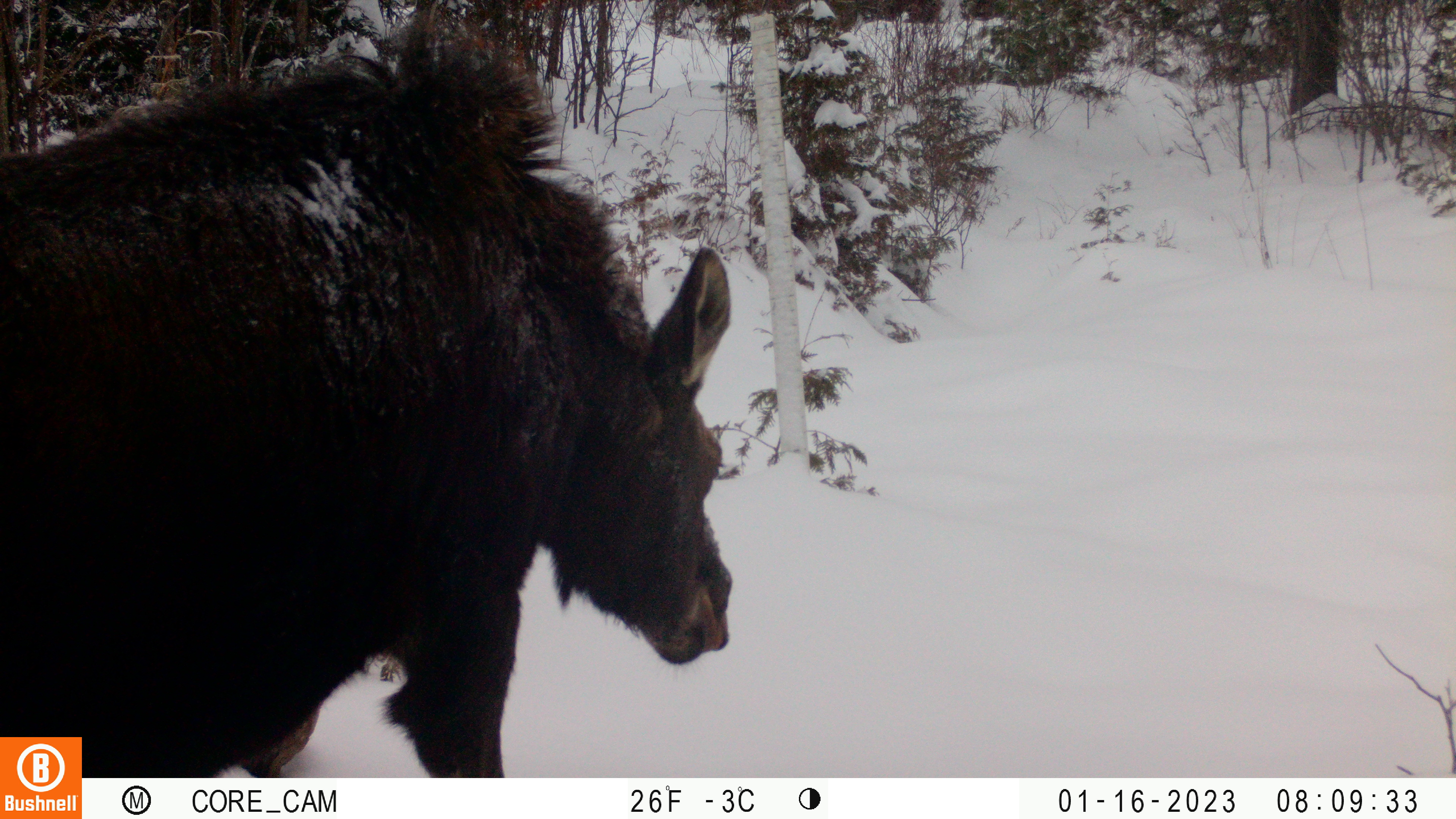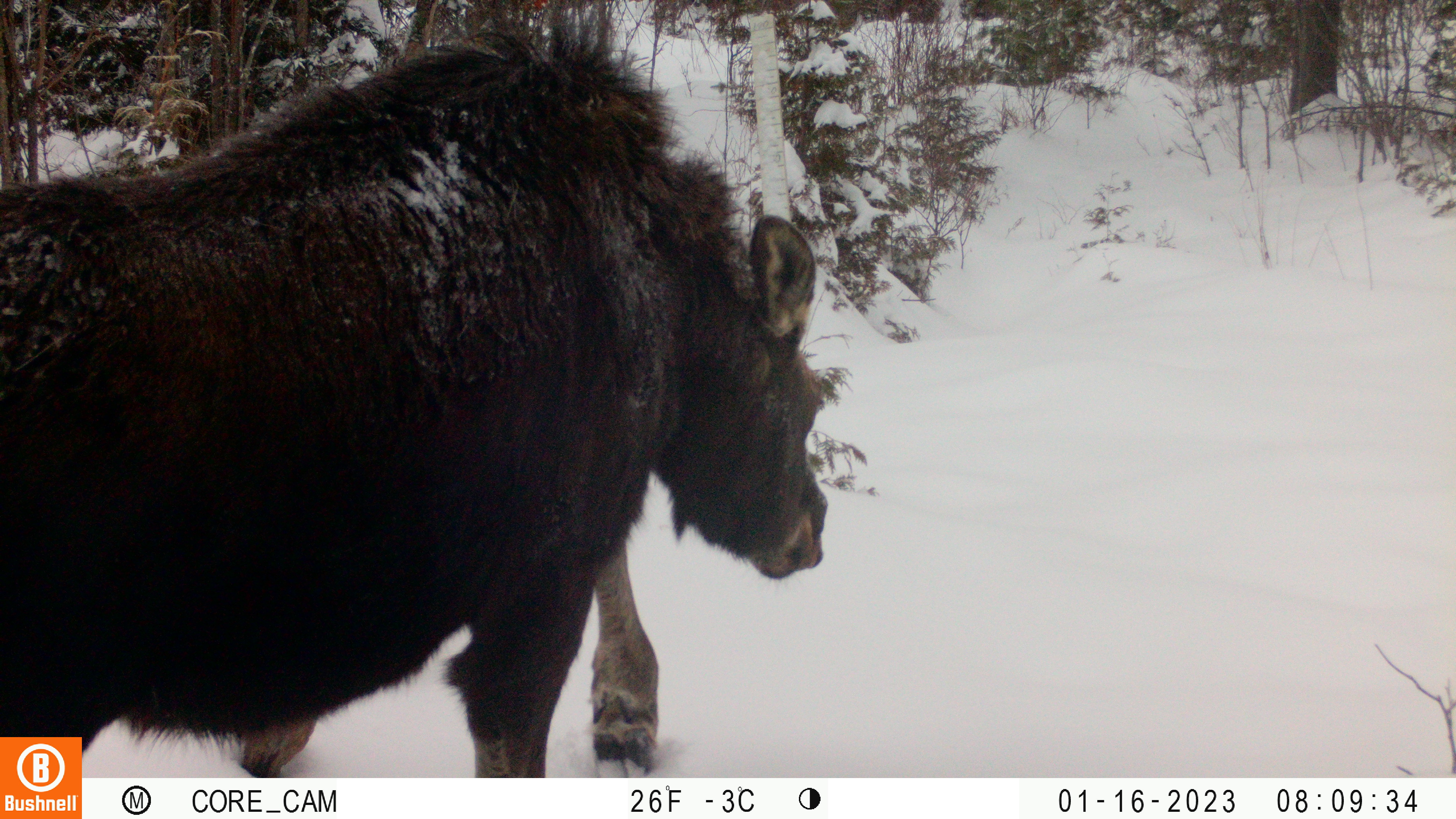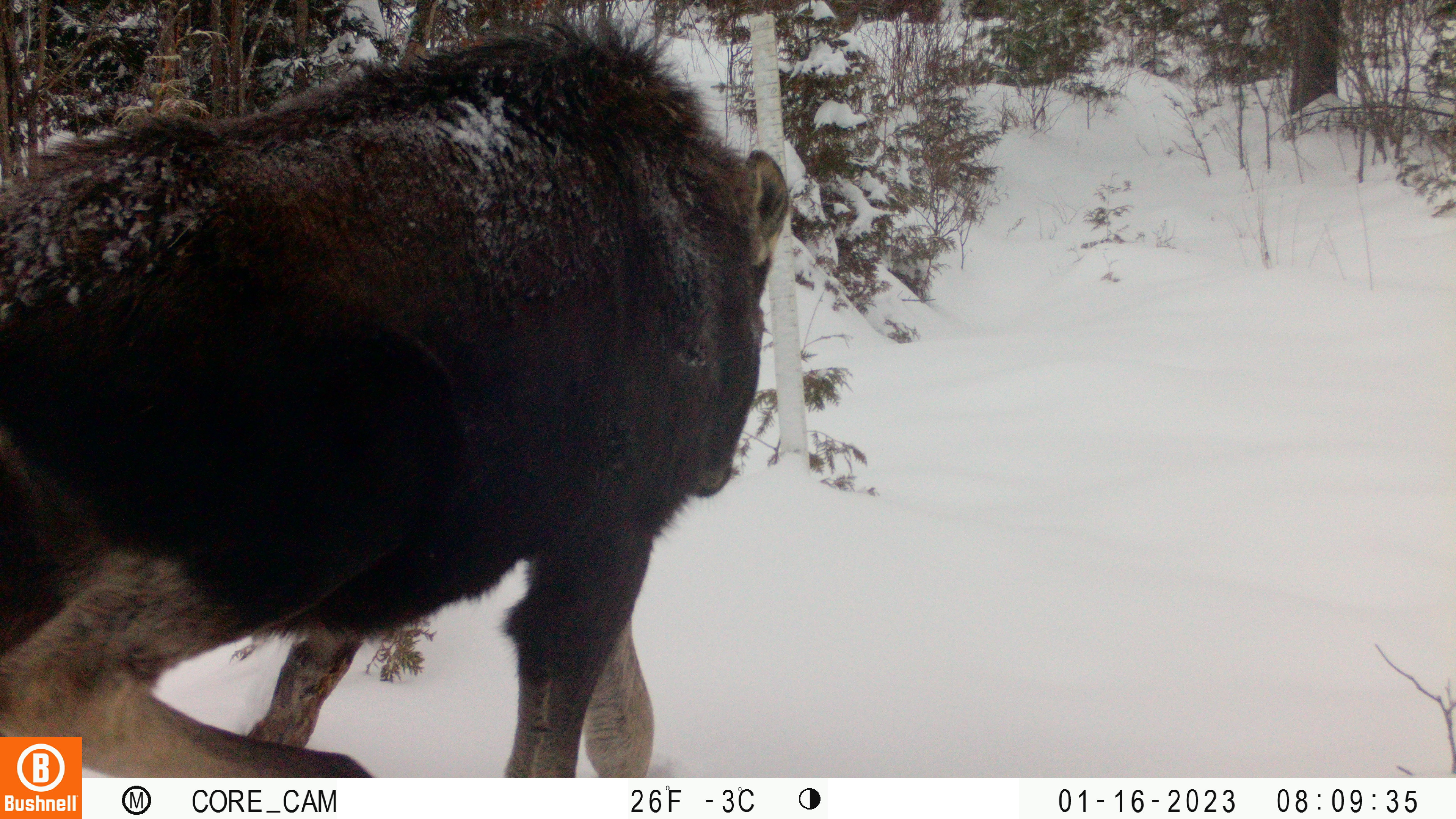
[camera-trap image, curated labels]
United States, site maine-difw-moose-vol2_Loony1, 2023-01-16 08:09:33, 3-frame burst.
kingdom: Animalia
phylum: Chordata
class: Mammalia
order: Artiodactyla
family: Cervidae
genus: Alces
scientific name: Alces alces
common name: moose